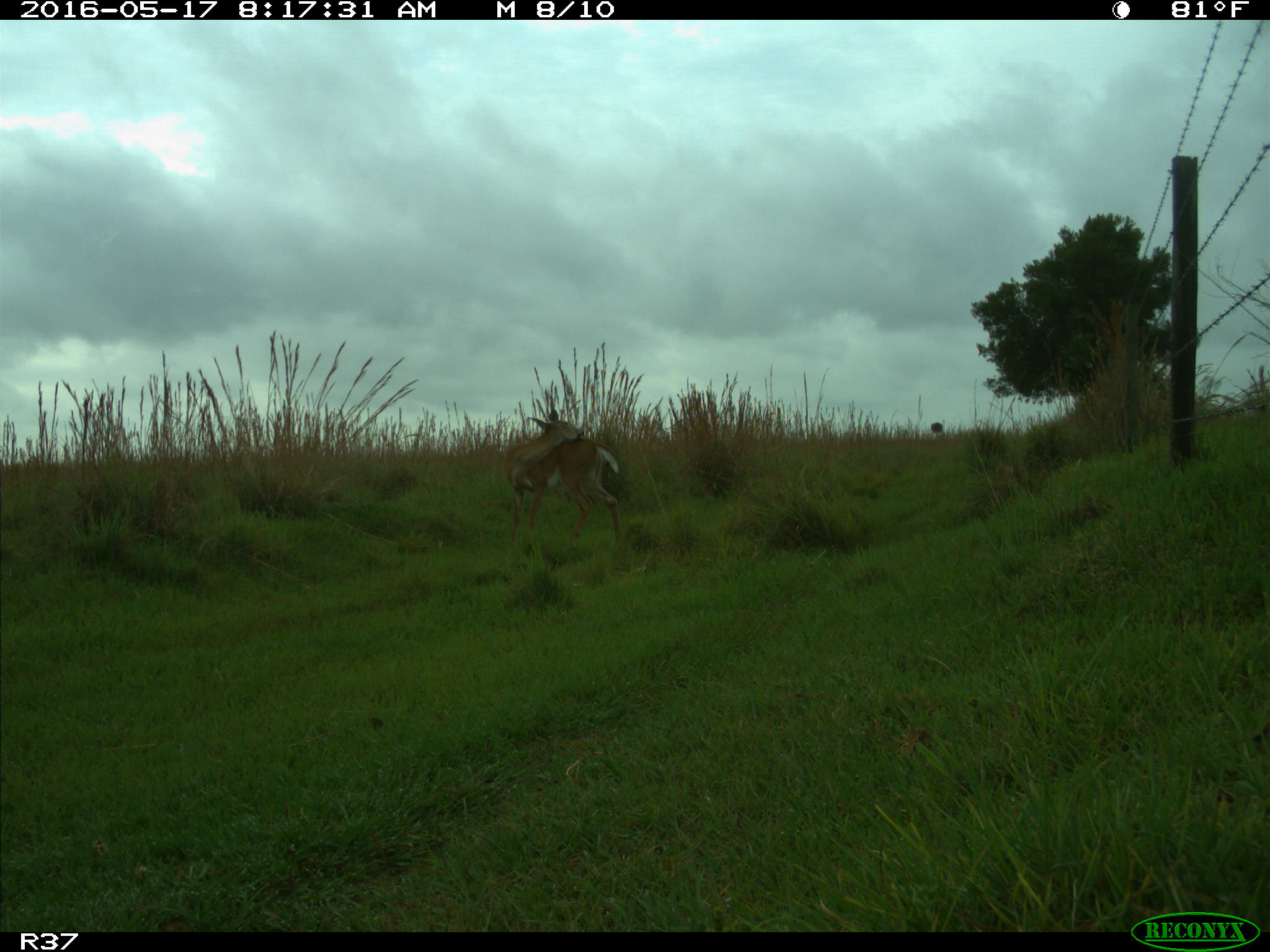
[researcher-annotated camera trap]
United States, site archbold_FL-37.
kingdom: Animalia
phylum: Chordata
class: Mammalia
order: Artiodactyla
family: Cervidae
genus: Odocoileus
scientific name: Odocoileus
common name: deer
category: unidentified deer